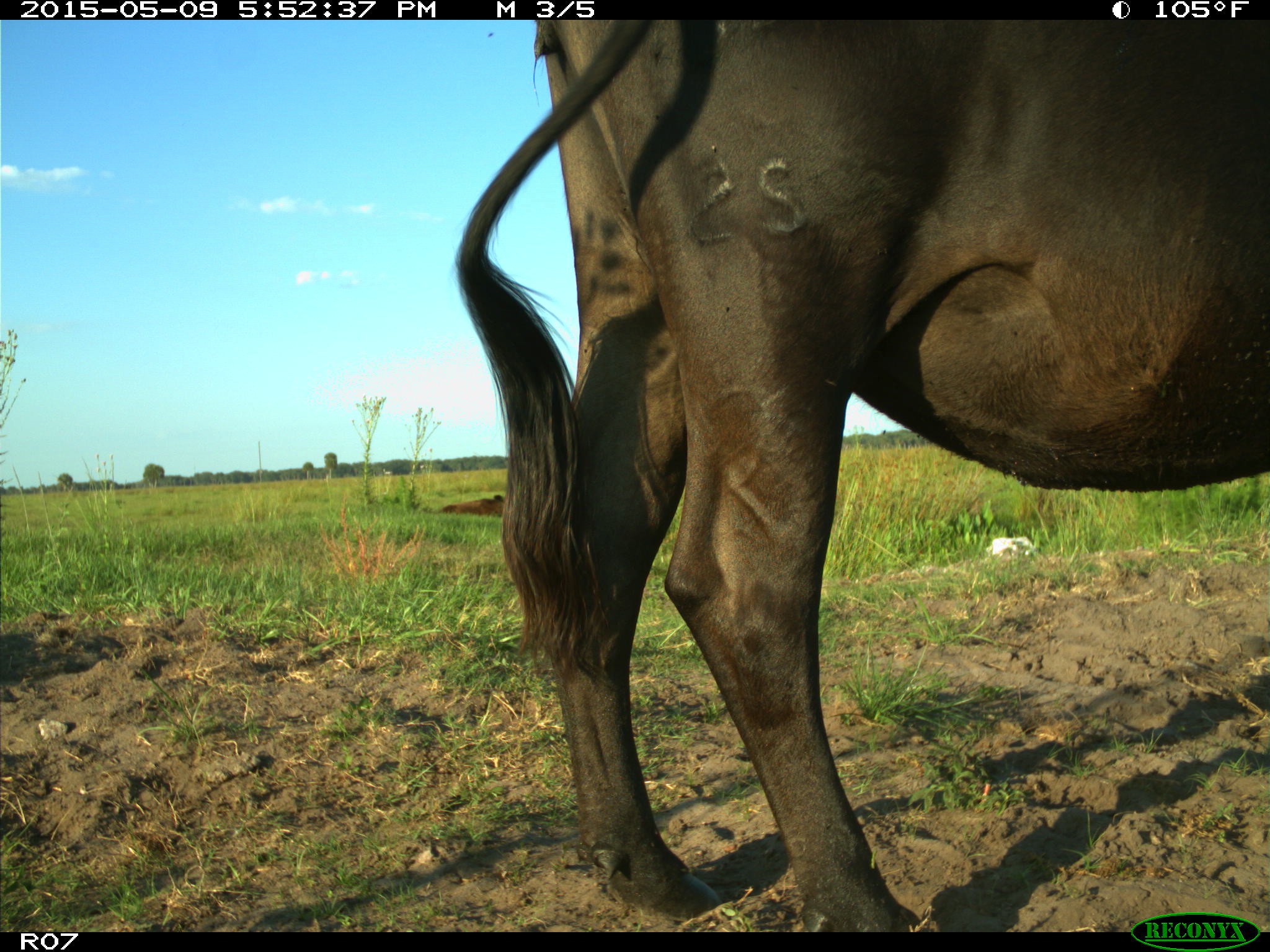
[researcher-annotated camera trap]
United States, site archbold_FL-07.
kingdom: Animalia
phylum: Chordata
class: Mammalia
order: Artiodactyla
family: Bovidae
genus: Bos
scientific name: Bos taurus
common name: domestic cow